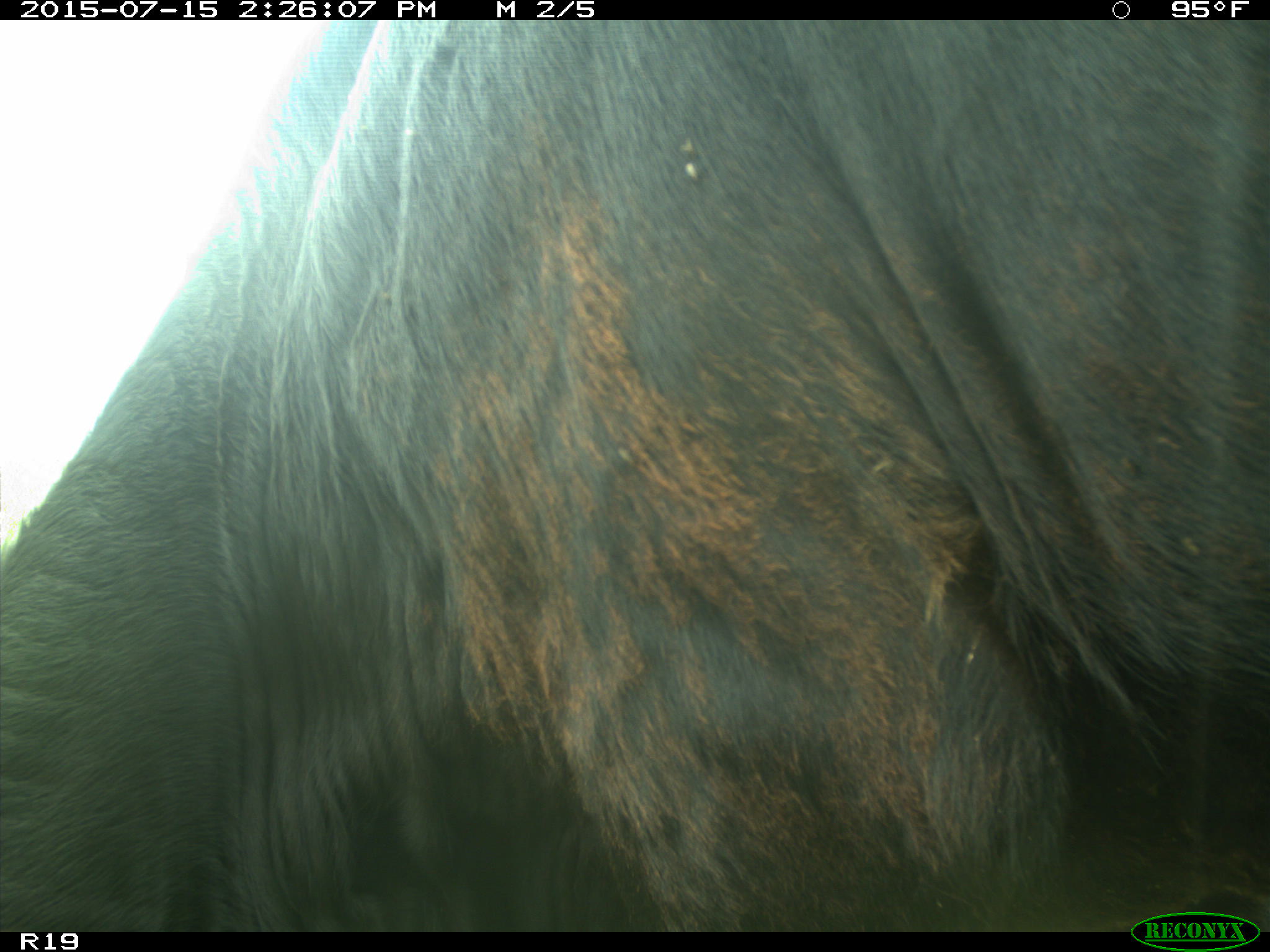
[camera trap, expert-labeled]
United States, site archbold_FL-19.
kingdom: Animalia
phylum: Chordata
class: Mammalia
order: Artiodactyla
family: Bovidae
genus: Bos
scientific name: Bos taurus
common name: domestic cow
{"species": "Bos taurus (domestic cow)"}